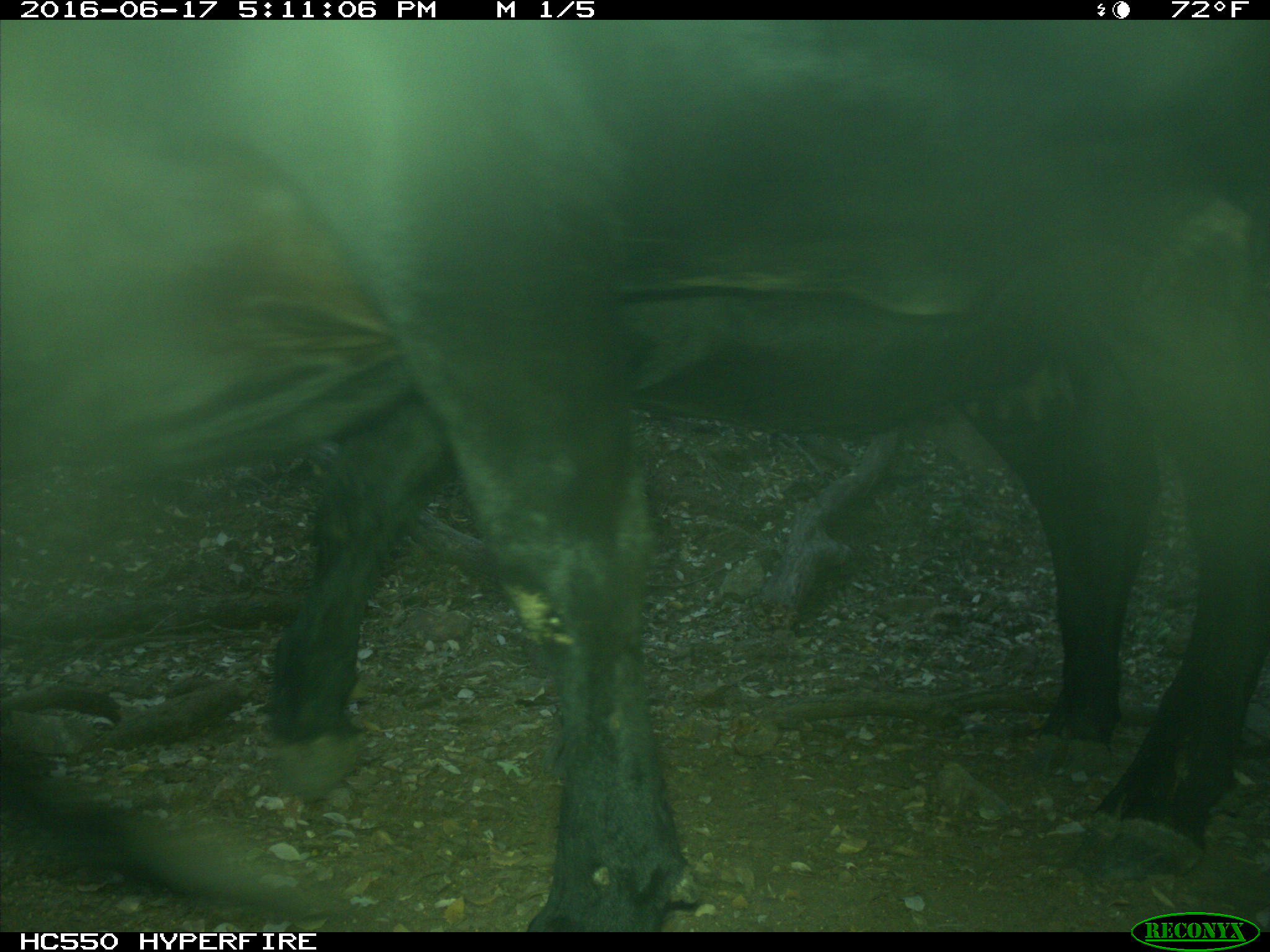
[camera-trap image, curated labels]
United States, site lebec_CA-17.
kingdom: Animalia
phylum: Chordata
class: Mammalia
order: Artiodactyla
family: Bovidae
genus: Bos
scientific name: Bos taurus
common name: domestic cow